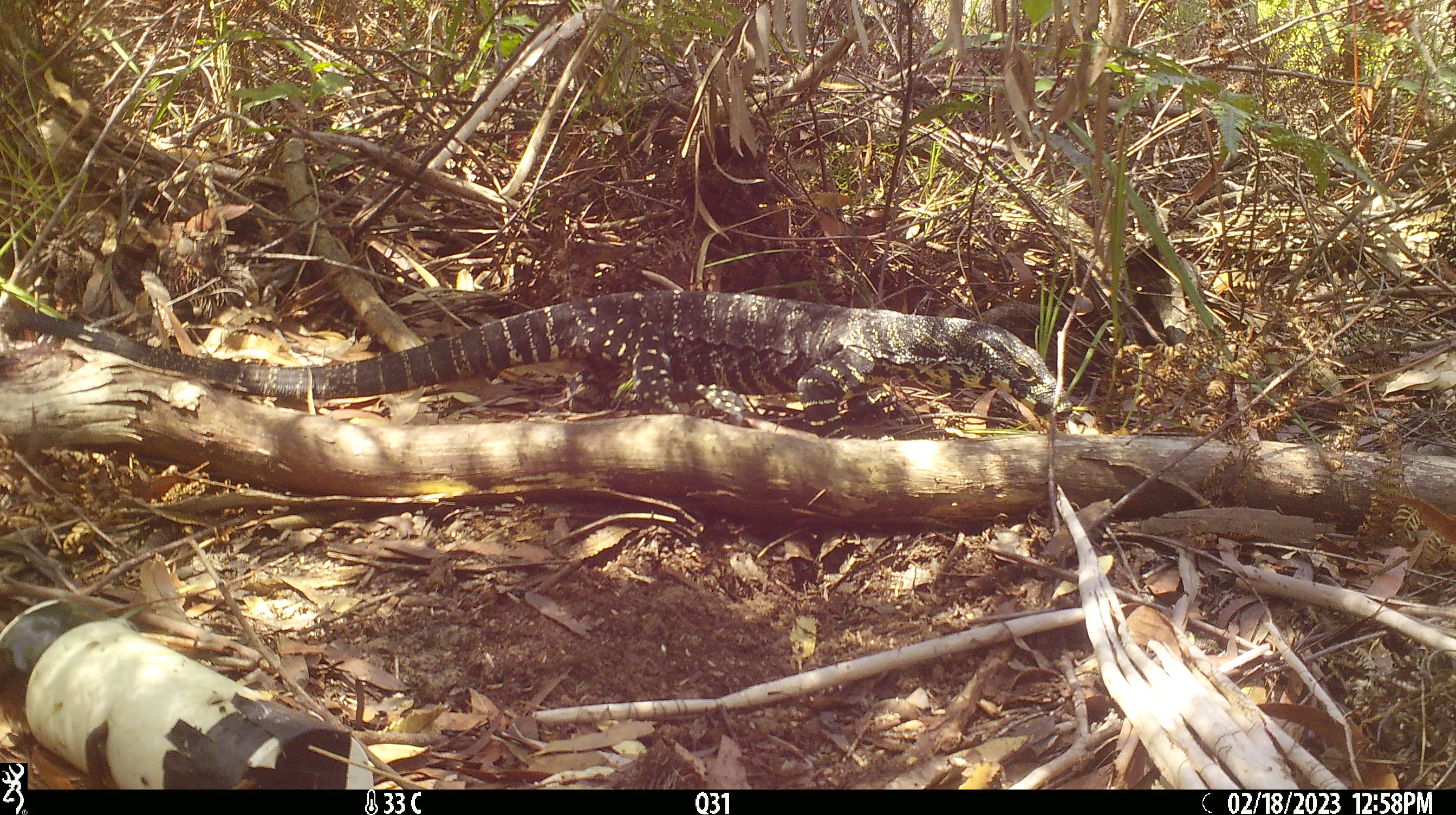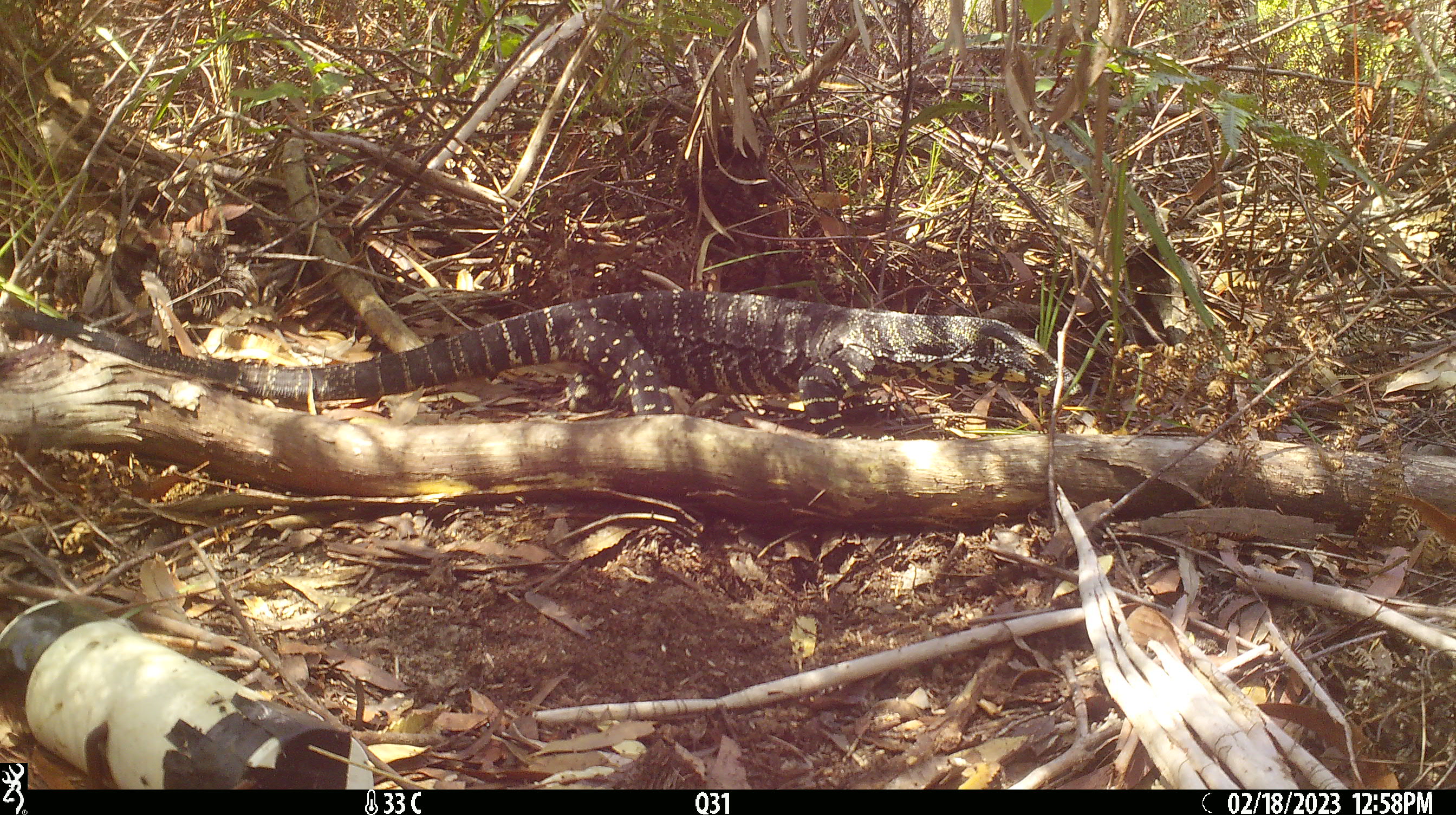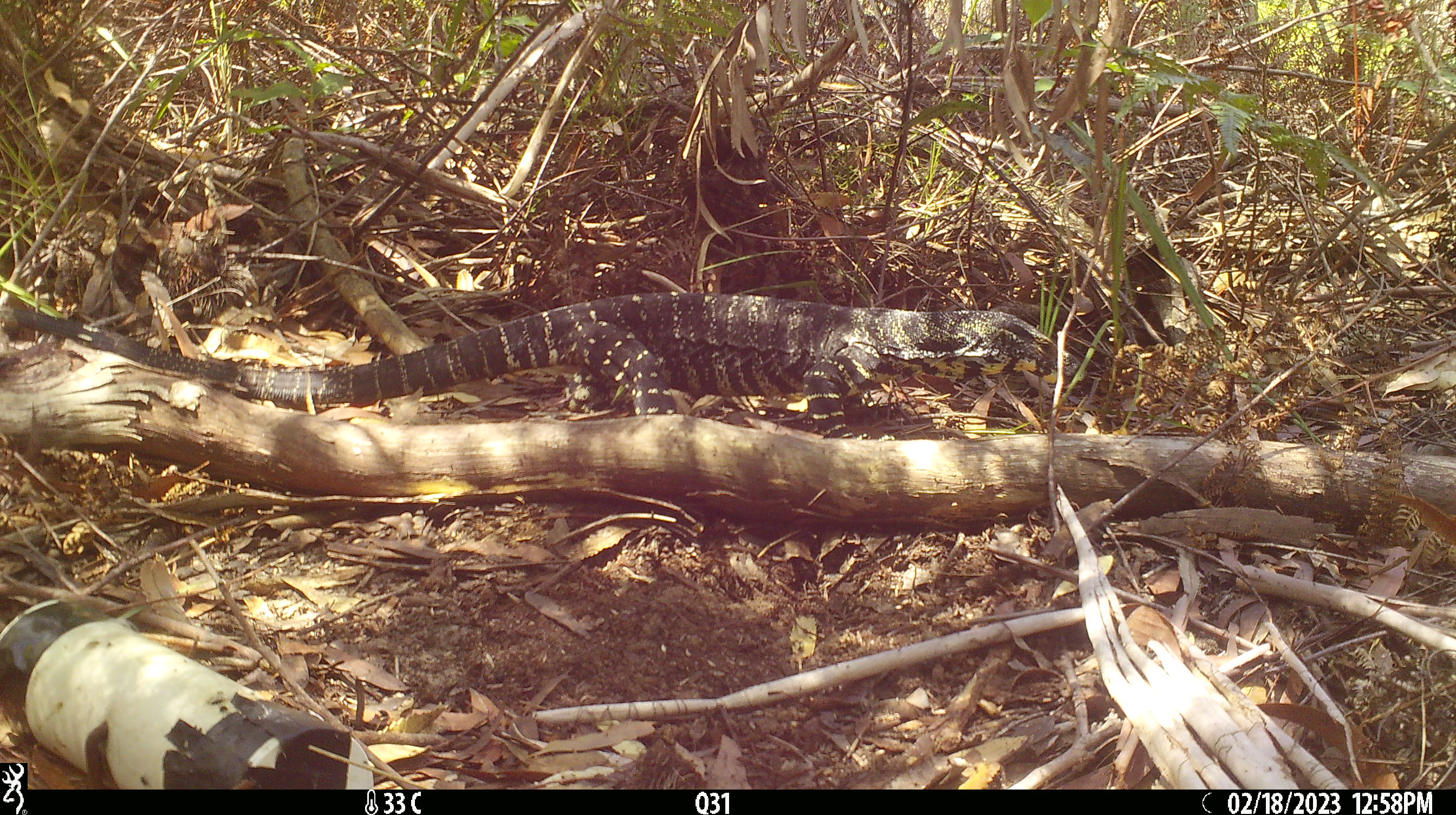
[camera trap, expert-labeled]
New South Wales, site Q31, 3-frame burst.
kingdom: Animalia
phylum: Chordata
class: Reptilia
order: Squamata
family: Varanidae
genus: Varanus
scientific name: Varanus varius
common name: lace monitor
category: goanna